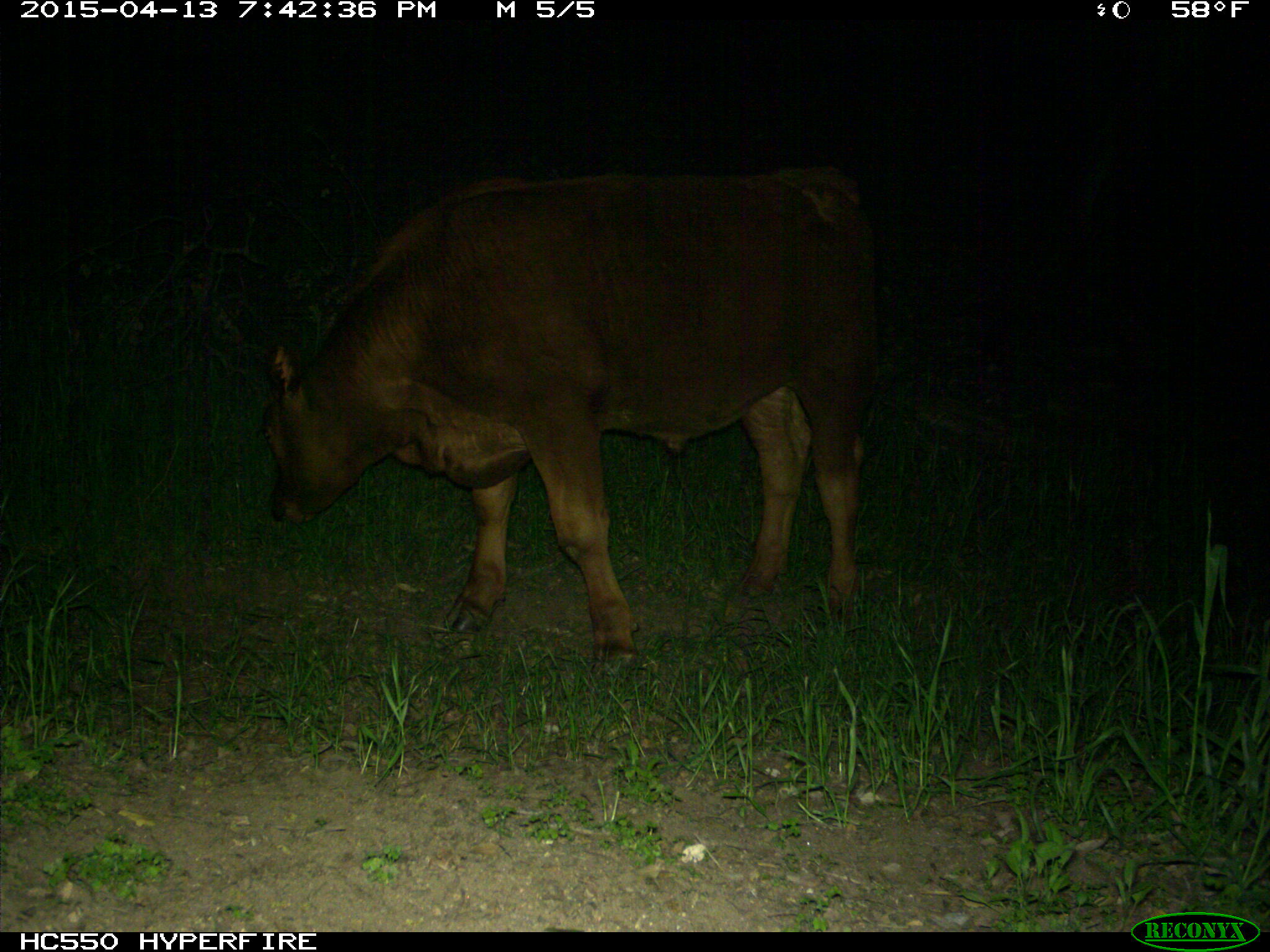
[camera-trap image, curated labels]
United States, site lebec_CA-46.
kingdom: Animalia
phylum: Chordata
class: Mammalia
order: Artiodactyla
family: Bovidae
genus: Bos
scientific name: Bos taurus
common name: domestic cow